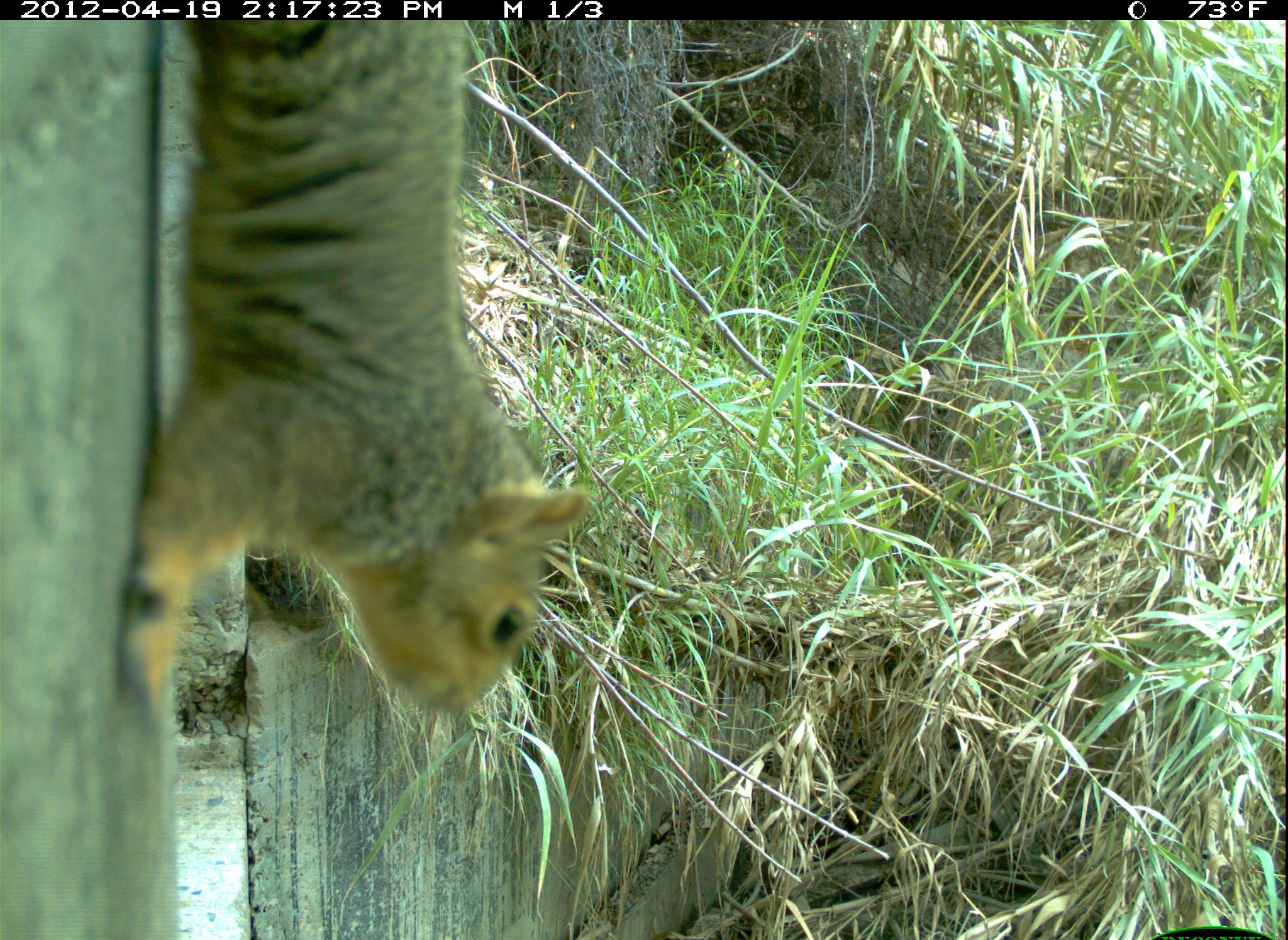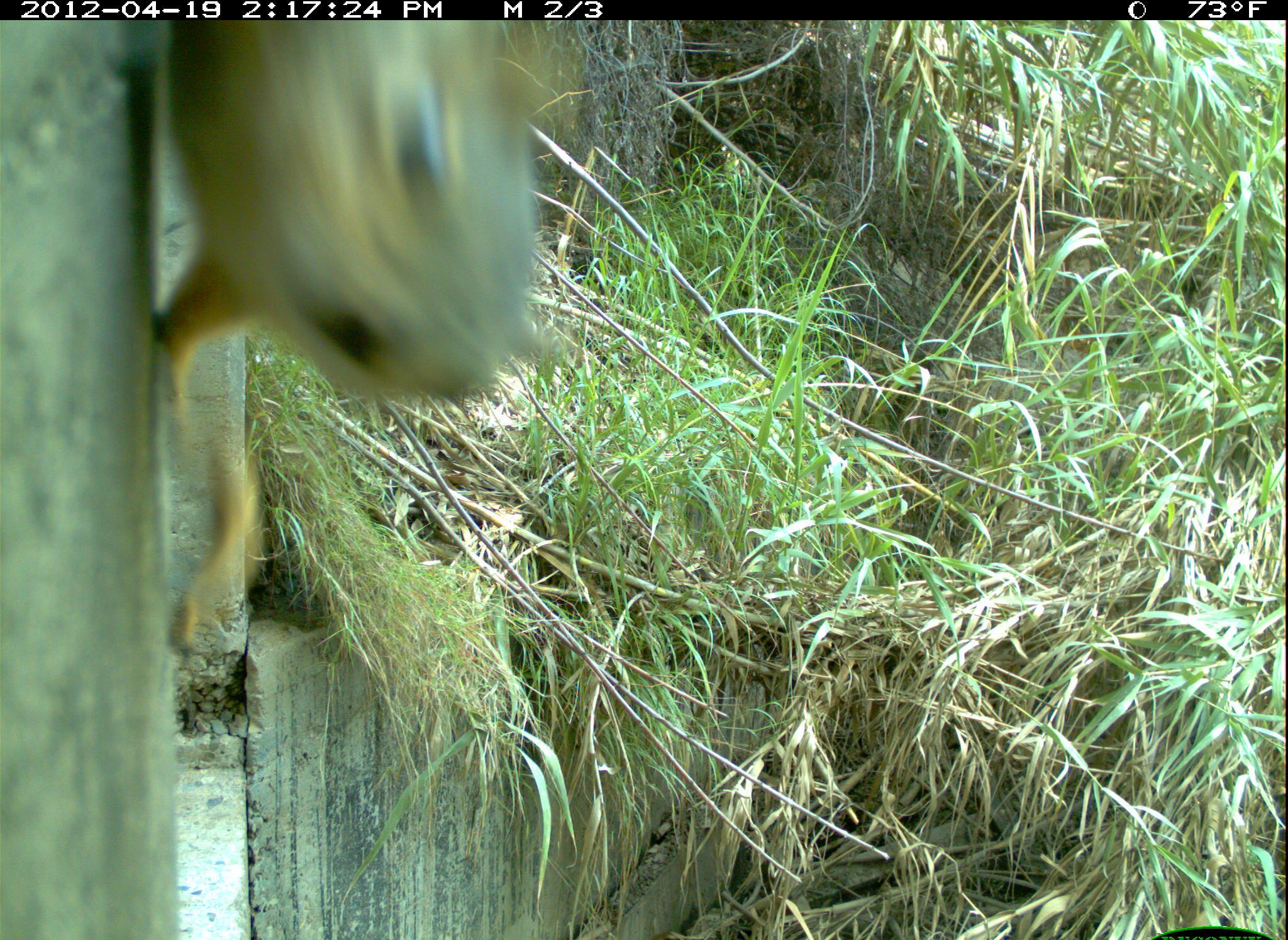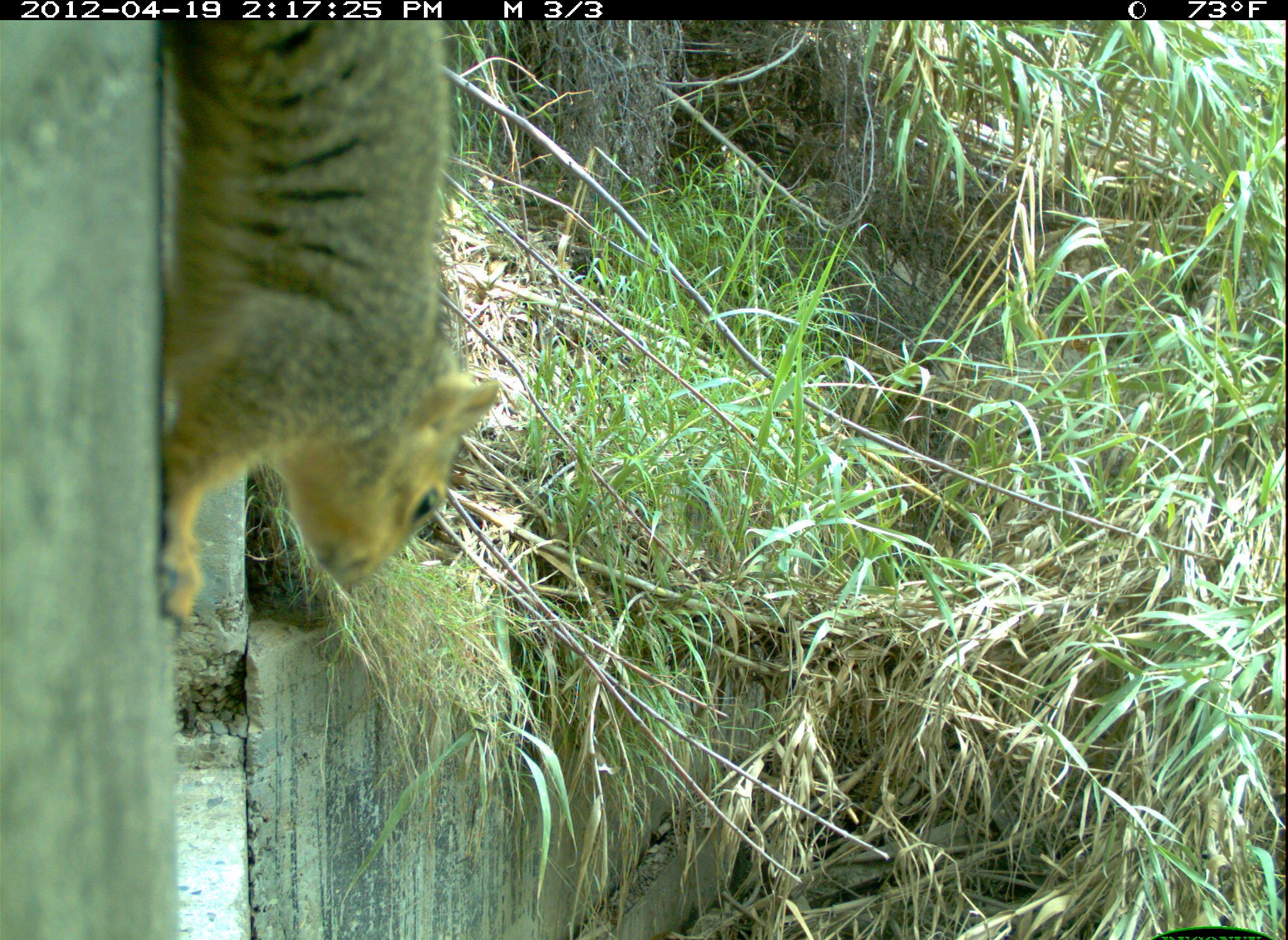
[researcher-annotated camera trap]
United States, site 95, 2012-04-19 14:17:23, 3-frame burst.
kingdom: Animalia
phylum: Chordata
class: Mammalia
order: Rodentia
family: Sciuridae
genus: Sciurus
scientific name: Sciurus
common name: squirrel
Squirrel (Sciurus).